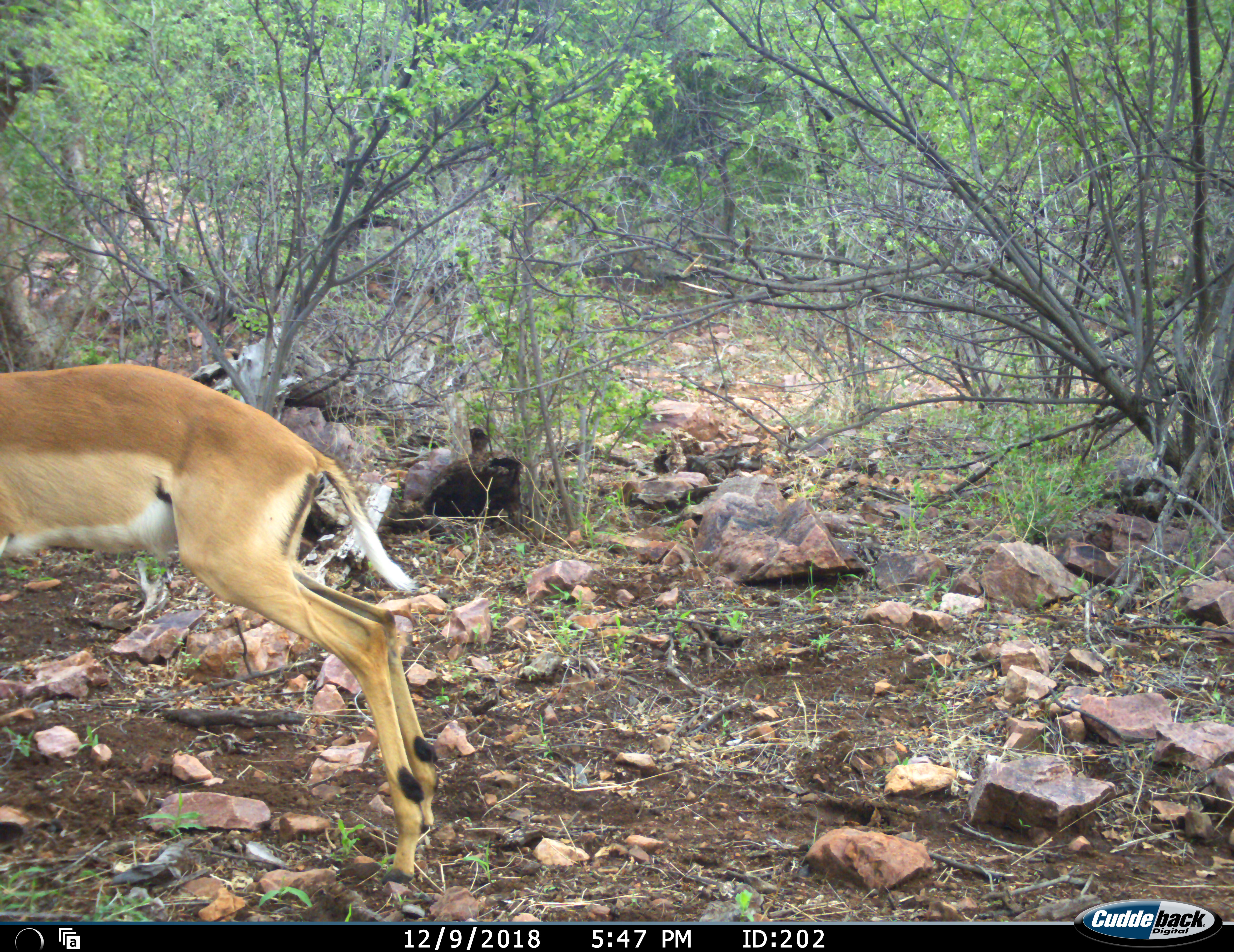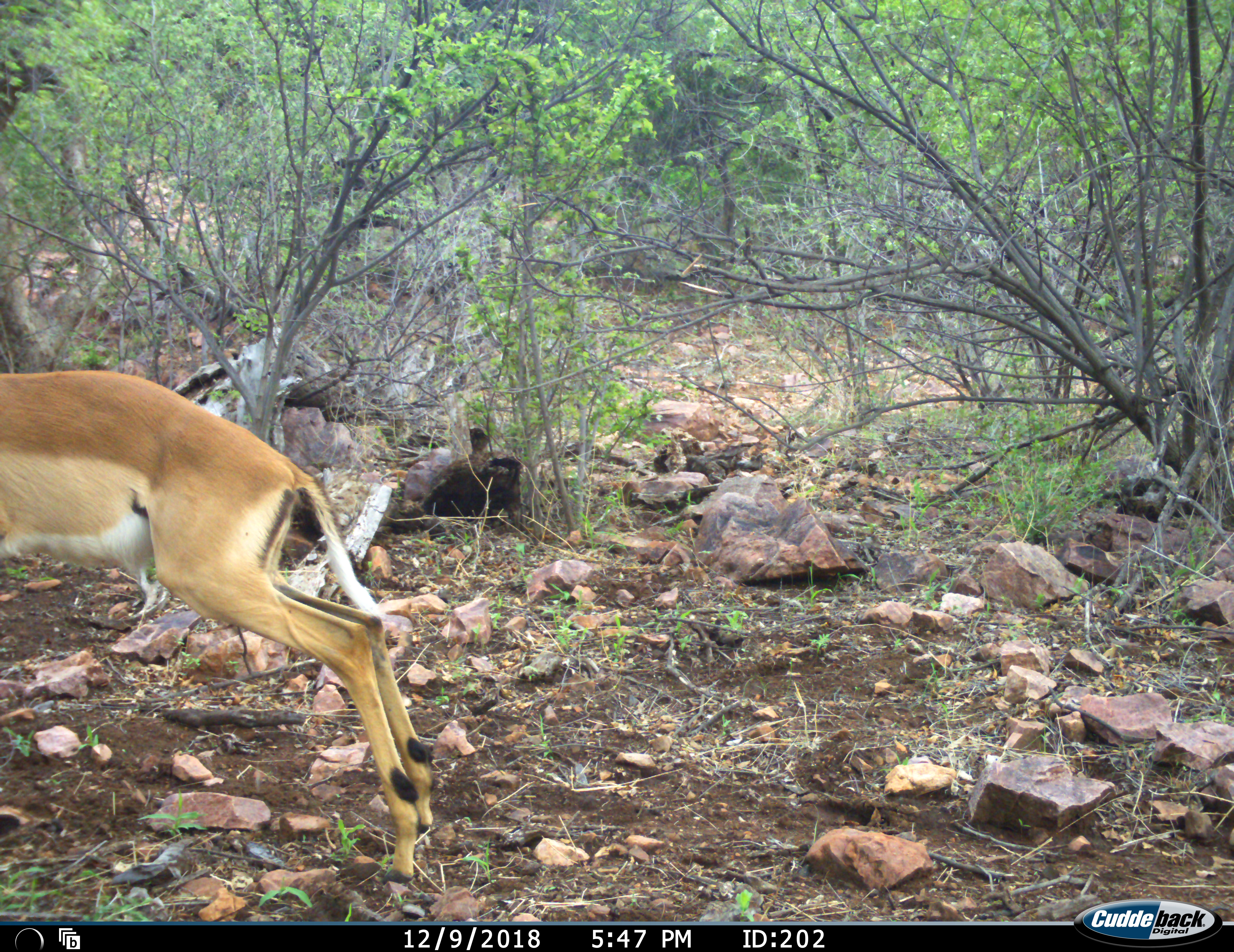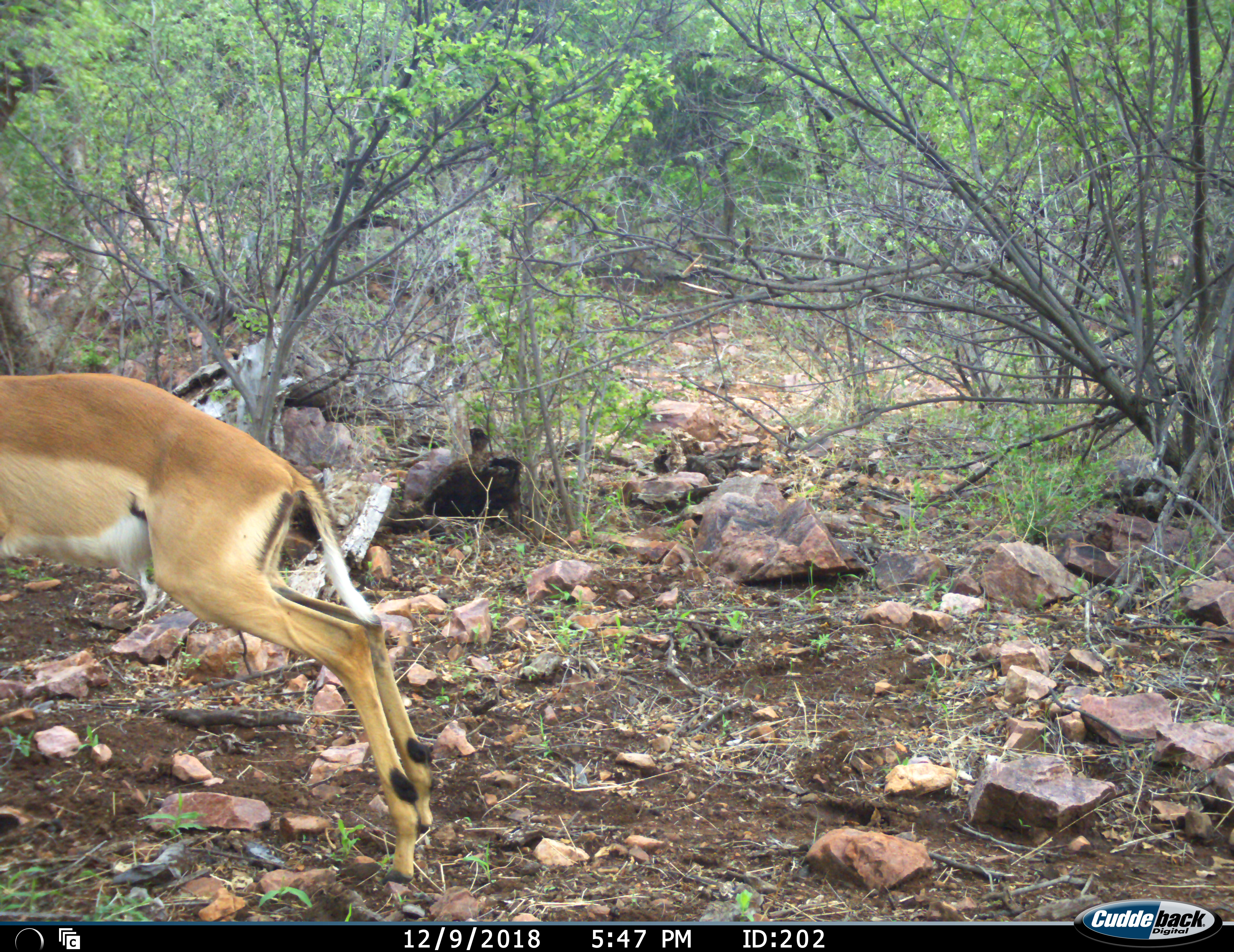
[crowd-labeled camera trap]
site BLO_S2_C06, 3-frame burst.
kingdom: Animalia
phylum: Chordata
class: Mammalia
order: Artiodactyla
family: Bovidae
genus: Aepyceros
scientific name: Aepyceros melampus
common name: impala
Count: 1.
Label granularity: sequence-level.